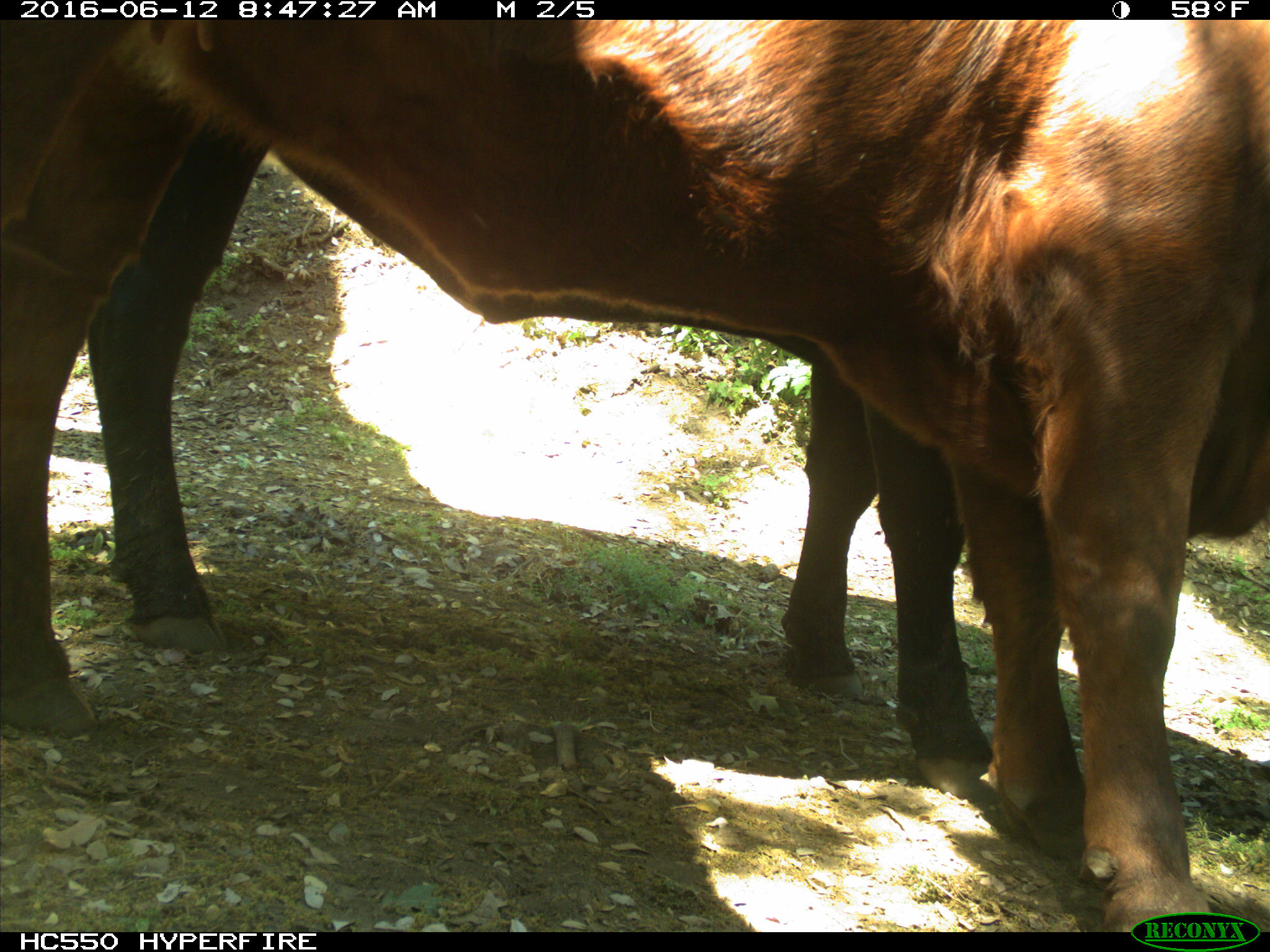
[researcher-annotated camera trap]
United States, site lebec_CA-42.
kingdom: Animalia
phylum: Chordata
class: Mammalia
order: Artiodactyla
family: Bovidae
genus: Bos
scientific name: Bos taurus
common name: domestic cow